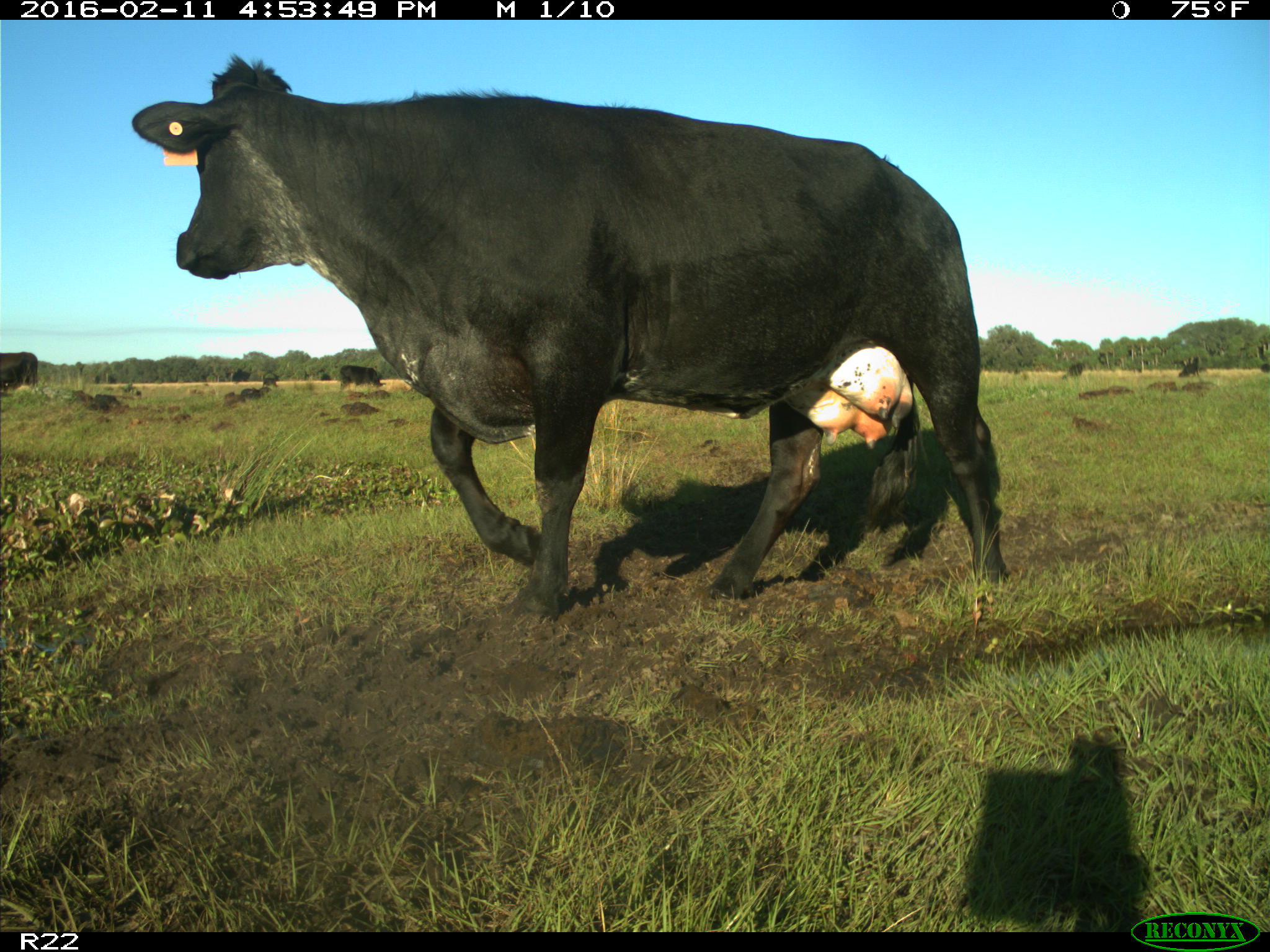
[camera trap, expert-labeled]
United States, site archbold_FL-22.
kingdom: Animalia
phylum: Chordata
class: Mammalia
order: Artiodactyla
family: Bovidae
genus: Bos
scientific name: Bos taurus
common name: domestic cow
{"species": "Bos taurus (domestic cow)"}